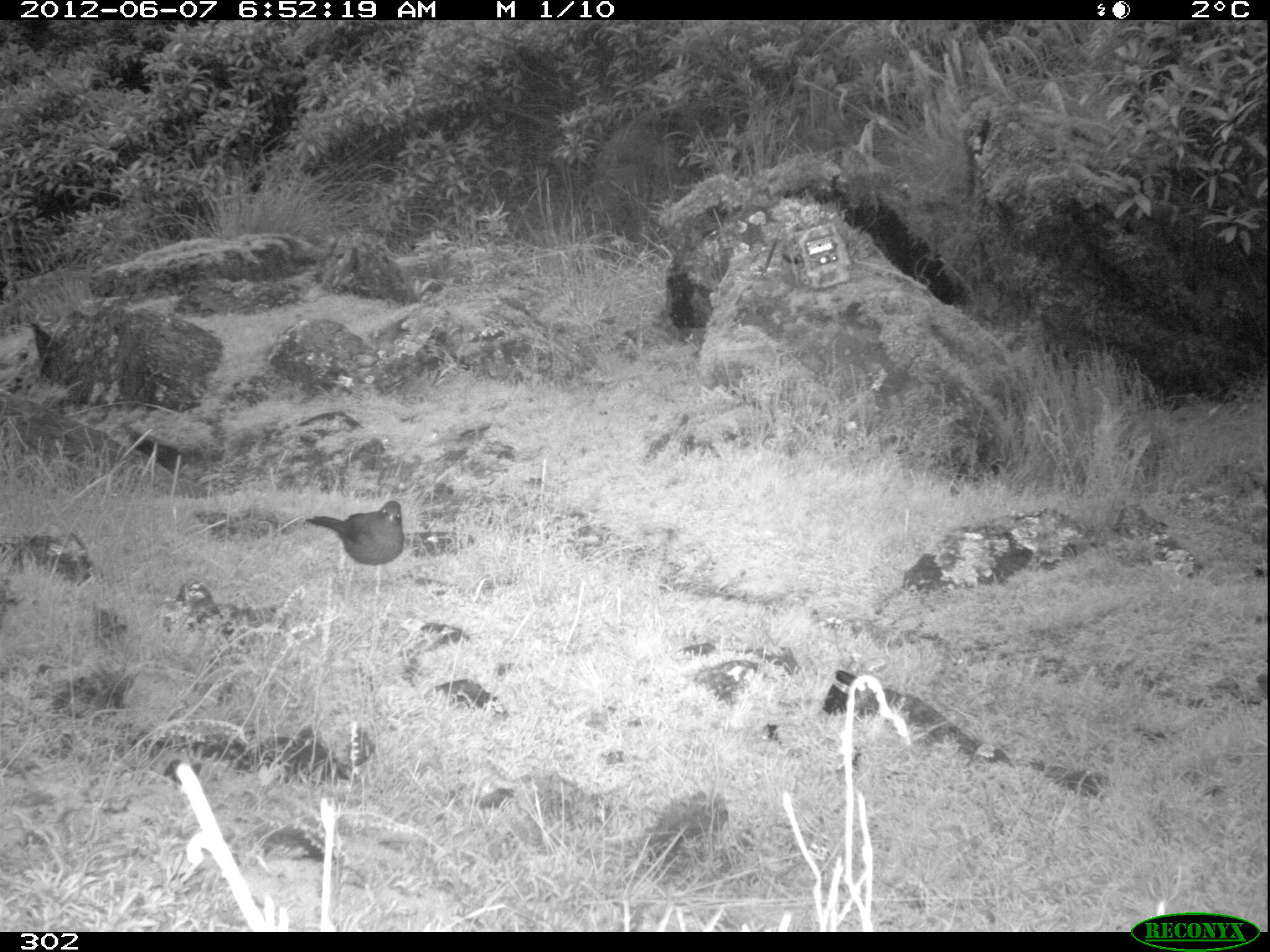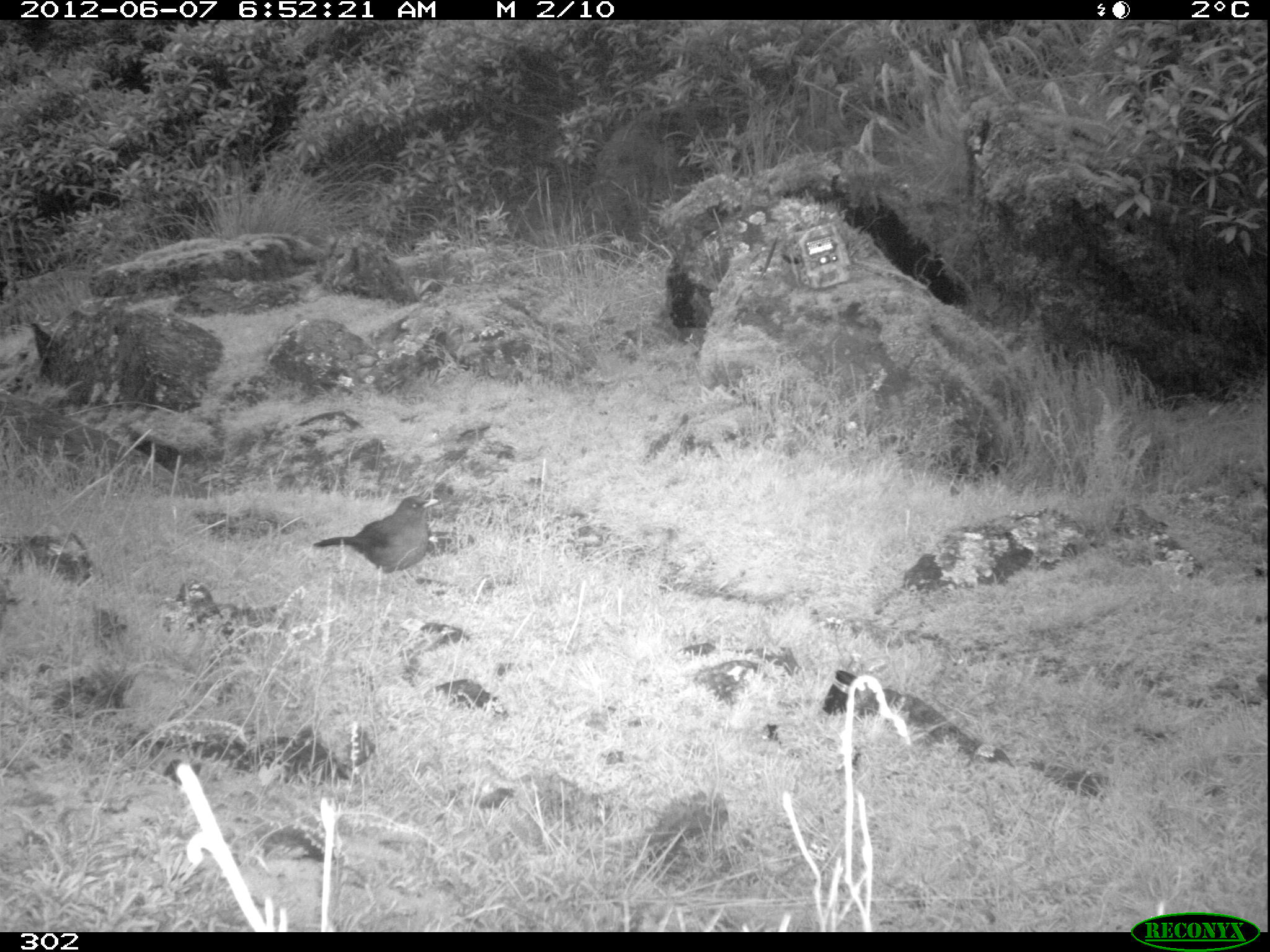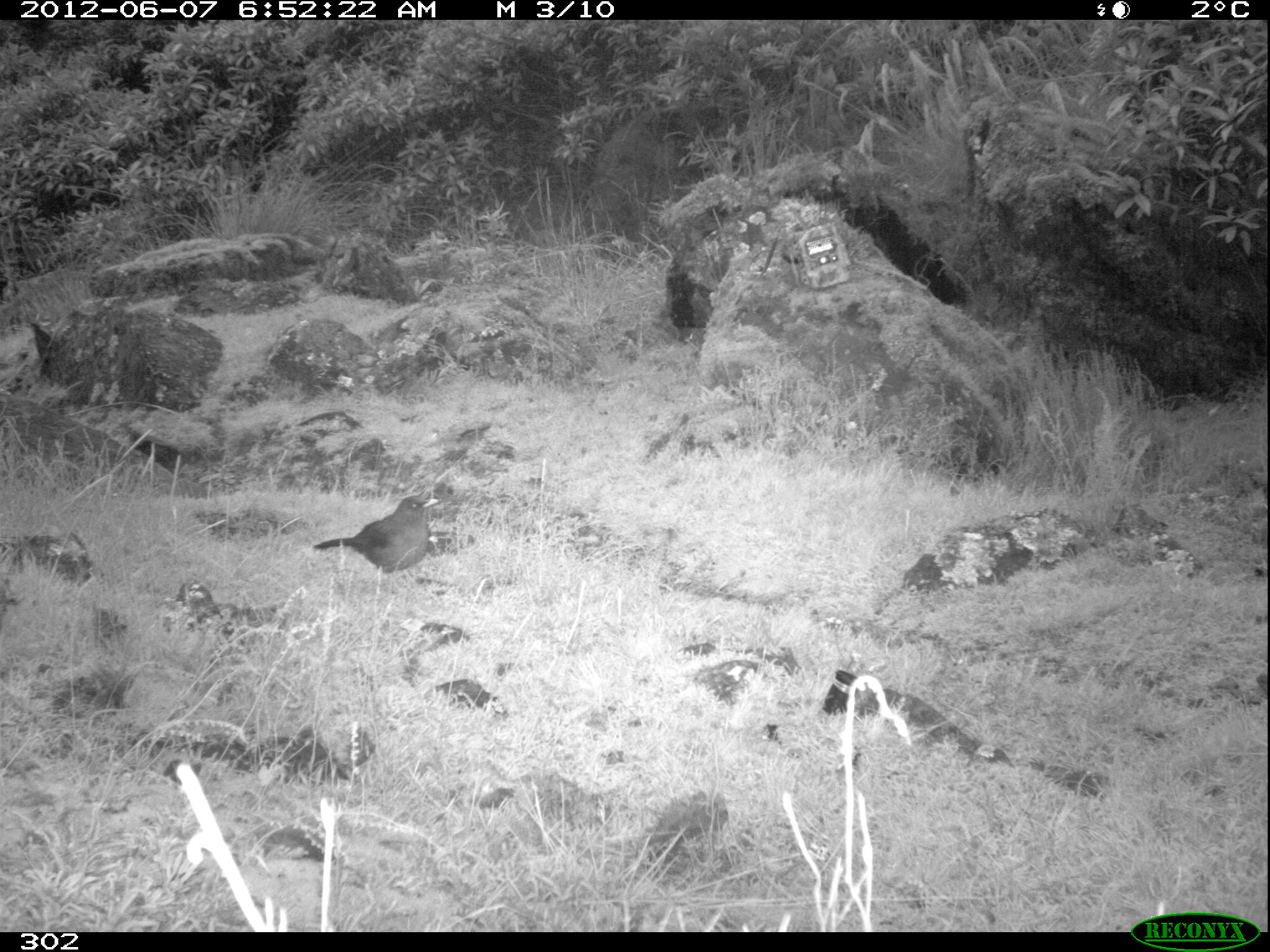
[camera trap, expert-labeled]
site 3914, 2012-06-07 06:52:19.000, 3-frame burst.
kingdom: Animalia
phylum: Chordata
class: Aves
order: Passeriformes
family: Turdidae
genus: Turdus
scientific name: Turdus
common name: true thrushes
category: turdus sp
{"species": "turdus sp (true thrushes) (Turdus)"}